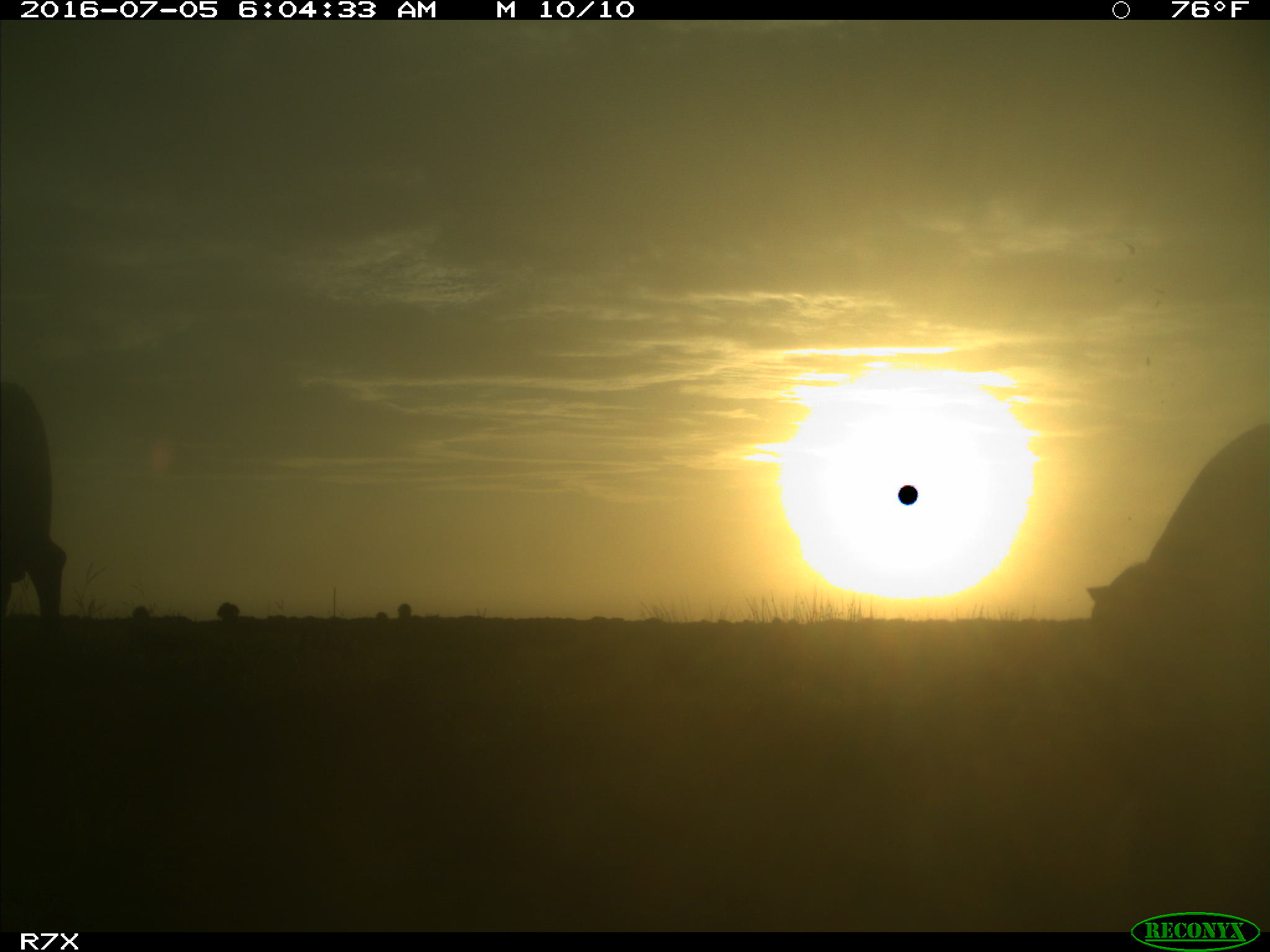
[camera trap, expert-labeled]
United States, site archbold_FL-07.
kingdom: Animalia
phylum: Chordata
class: Mammalia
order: Artiodactyla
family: Bovidae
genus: Bos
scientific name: Bos taurus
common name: domestic cow